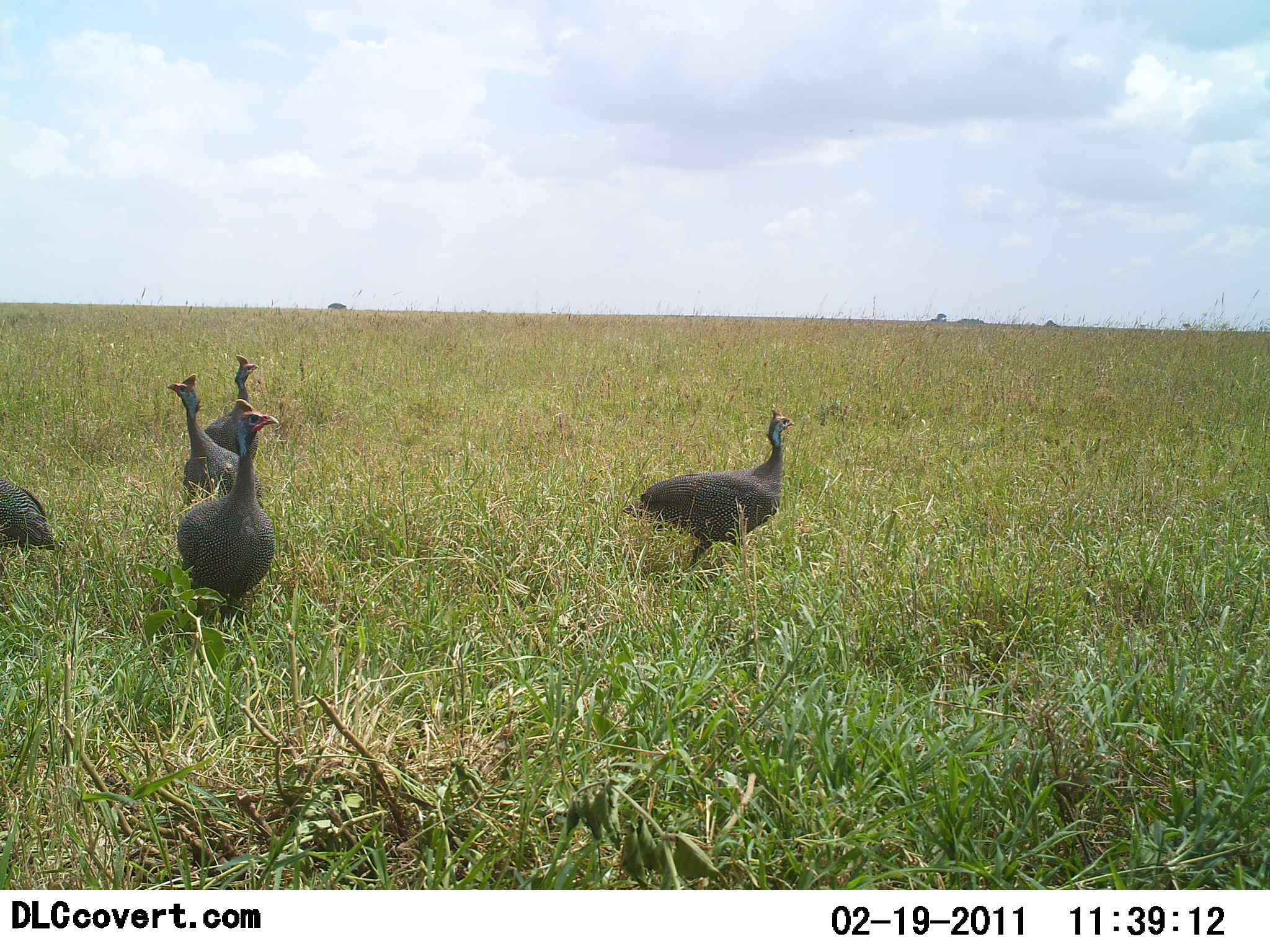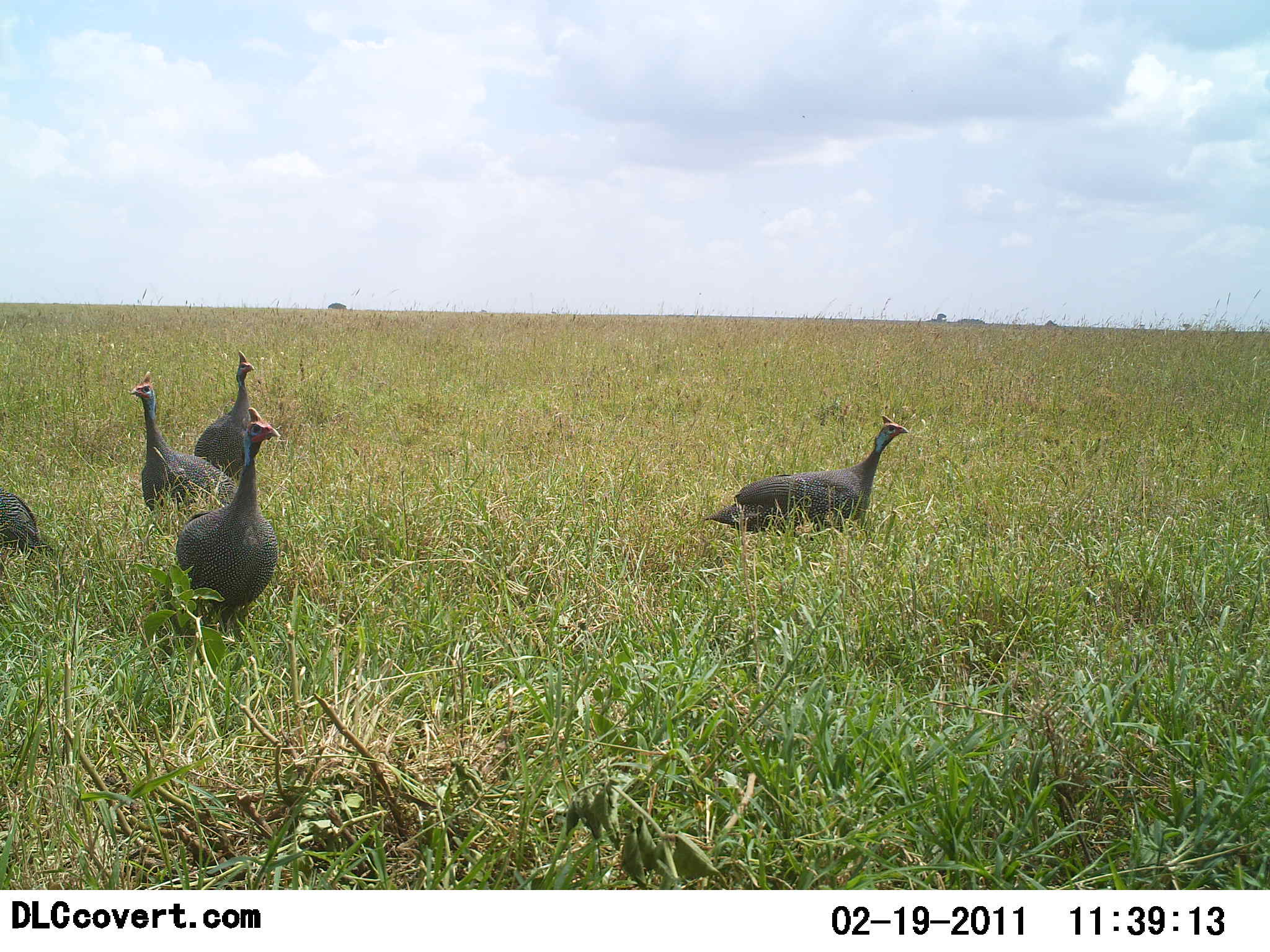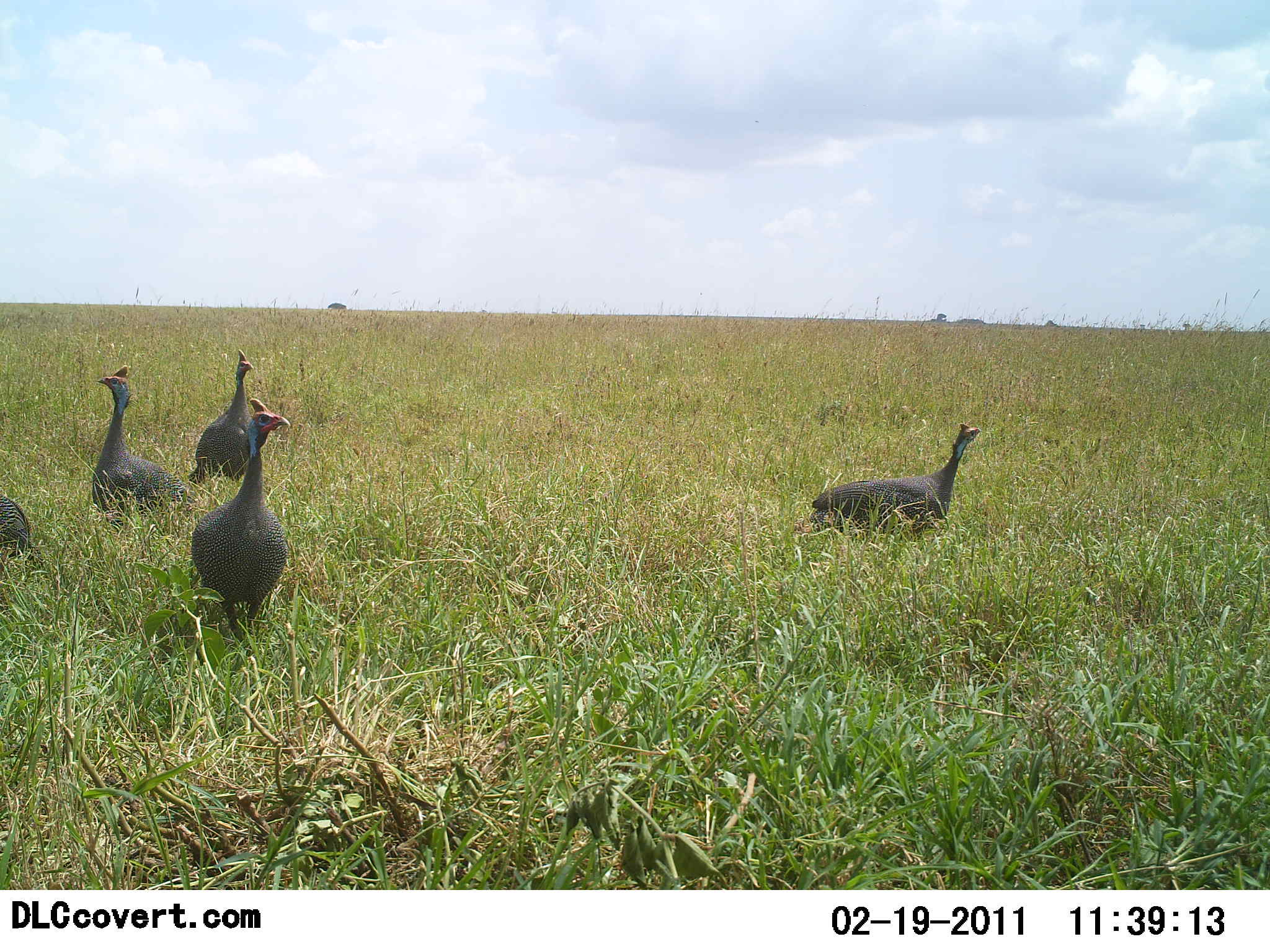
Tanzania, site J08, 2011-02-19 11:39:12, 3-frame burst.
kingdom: Animalia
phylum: Chordata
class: Aves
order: Galliformes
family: Numididae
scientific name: Numididae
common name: guinea fowl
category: guineafowl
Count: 5.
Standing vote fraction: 44%.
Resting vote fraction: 0%.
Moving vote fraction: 81%.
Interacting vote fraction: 0%.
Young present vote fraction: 0%.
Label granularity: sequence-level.